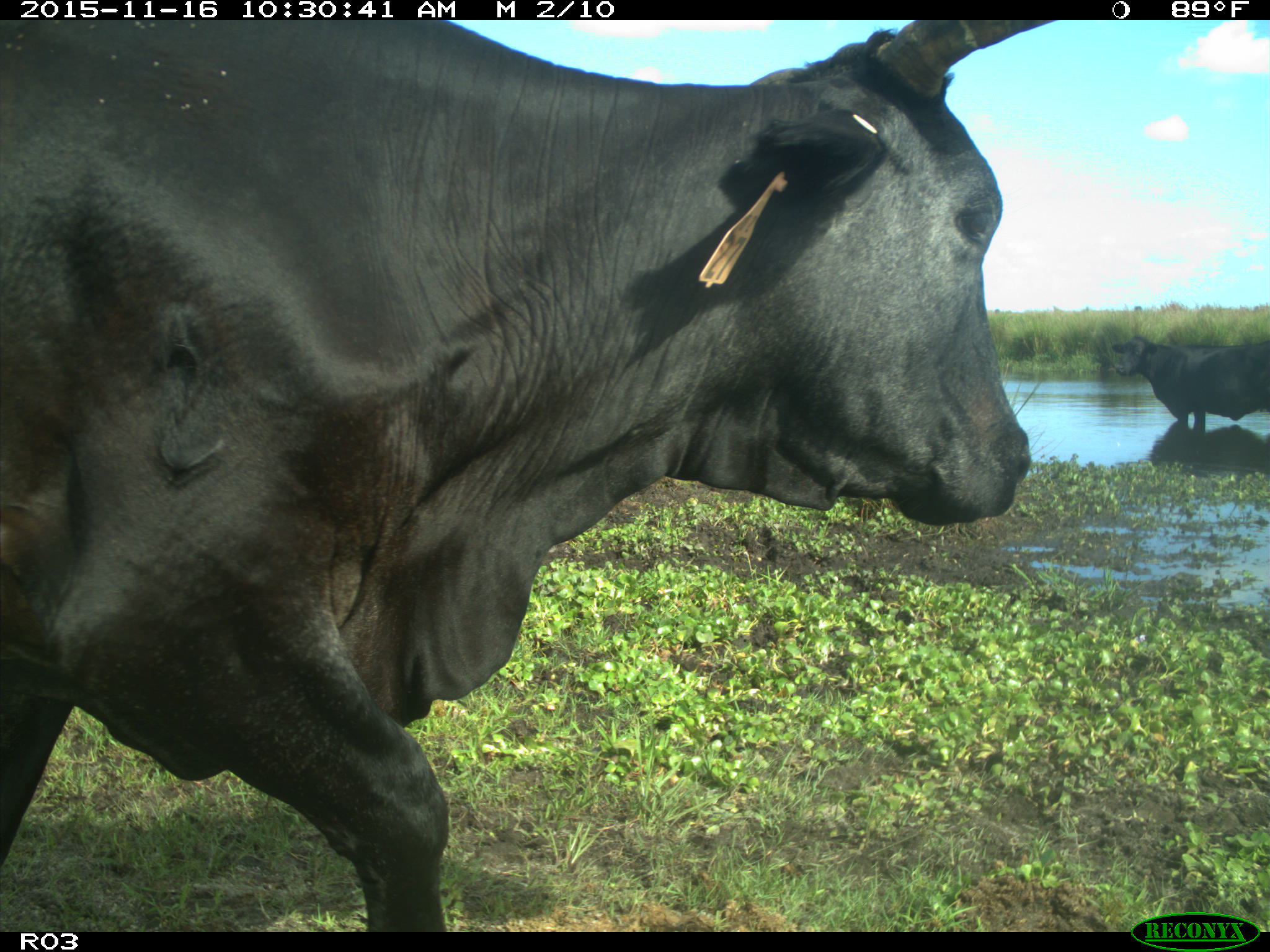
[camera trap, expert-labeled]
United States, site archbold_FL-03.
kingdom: Animalia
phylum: Chordata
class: Mammalia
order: Artiodactyla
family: Bovidae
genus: Bos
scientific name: Bos taurus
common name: domestic cow